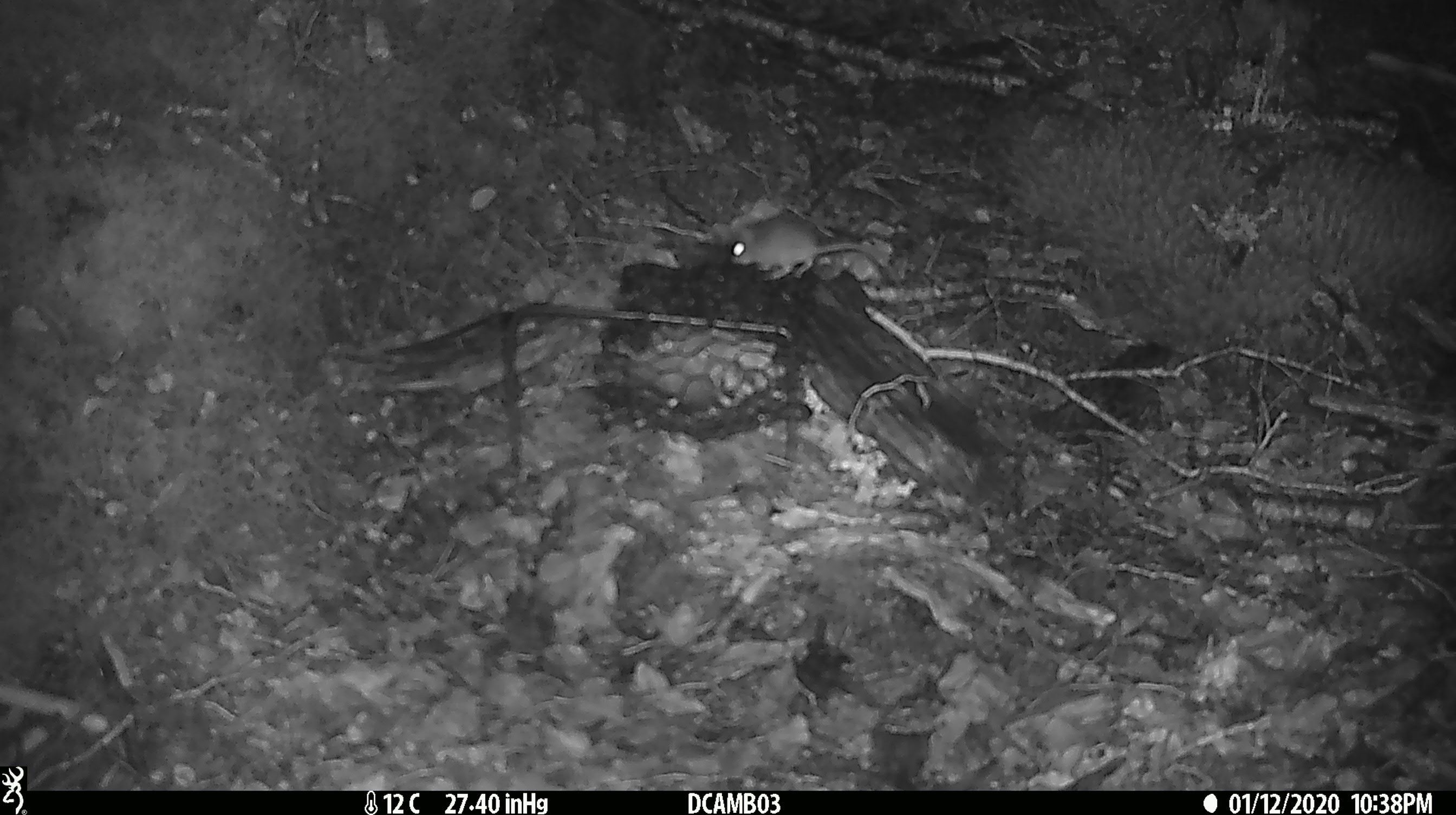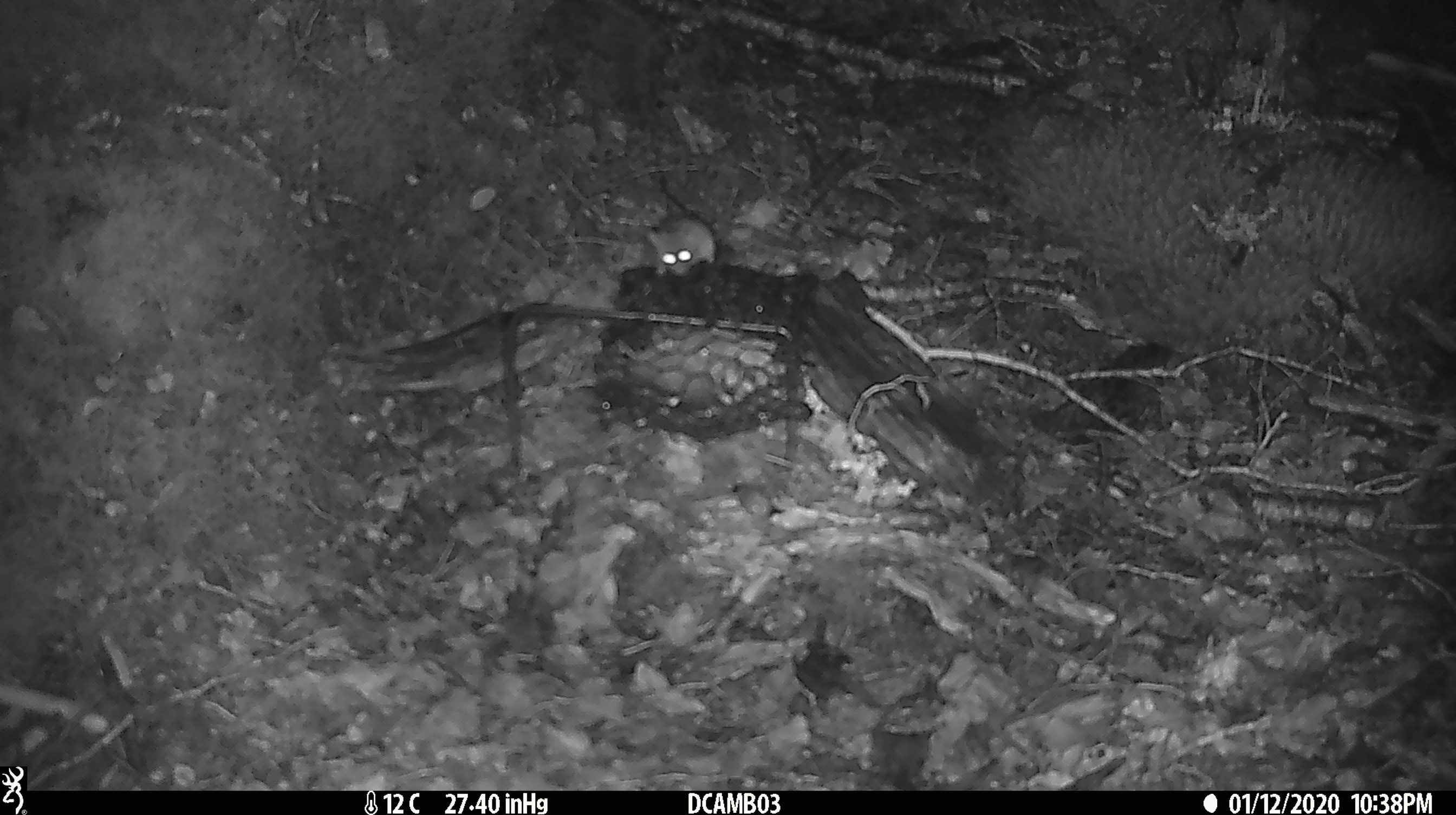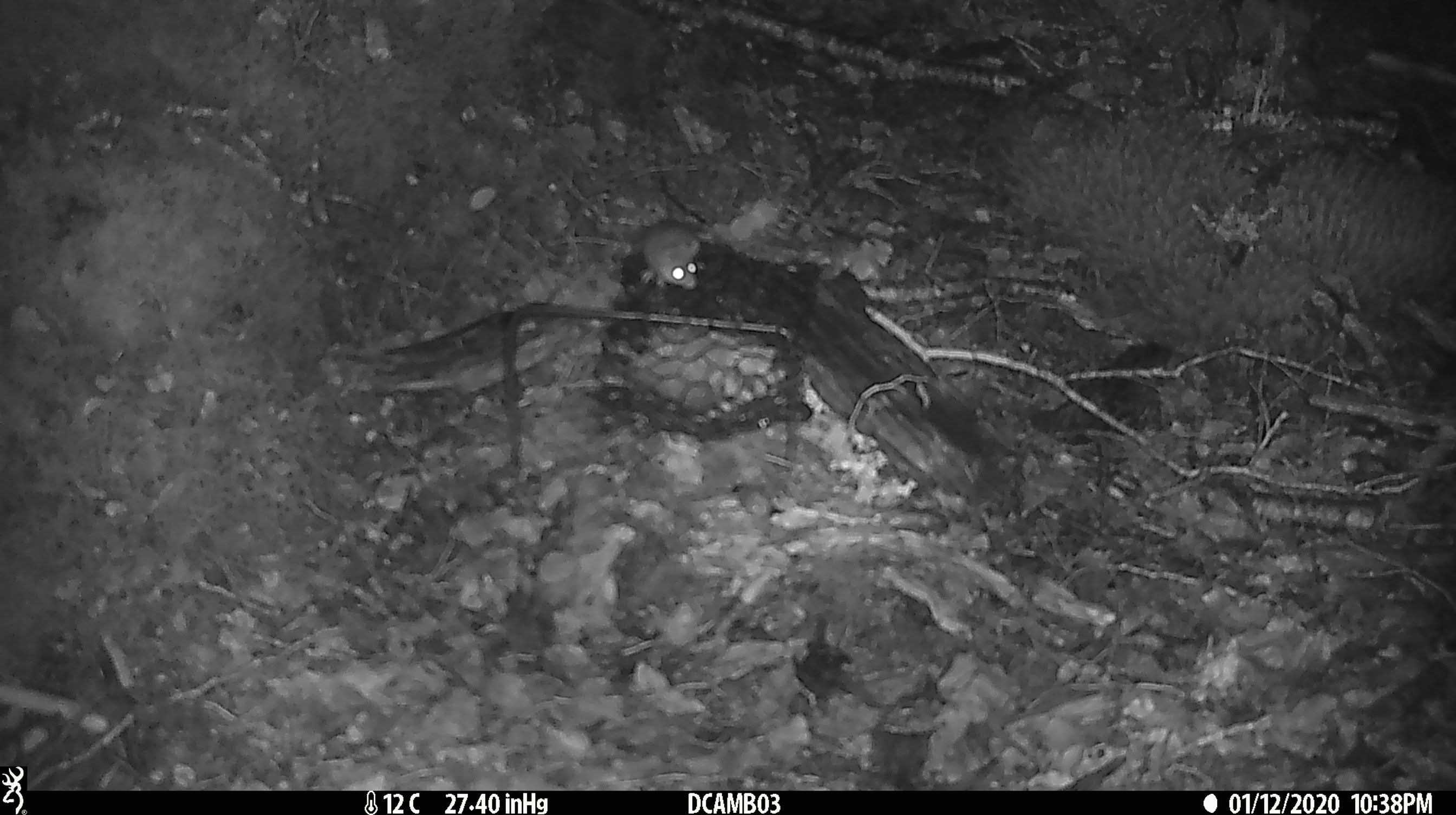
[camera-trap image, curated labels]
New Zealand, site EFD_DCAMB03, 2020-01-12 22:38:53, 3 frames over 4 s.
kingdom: Animalia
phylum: Chordata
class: Mammalia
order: Rodentia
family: Muridae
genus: Mus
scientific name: Mus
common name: mouse